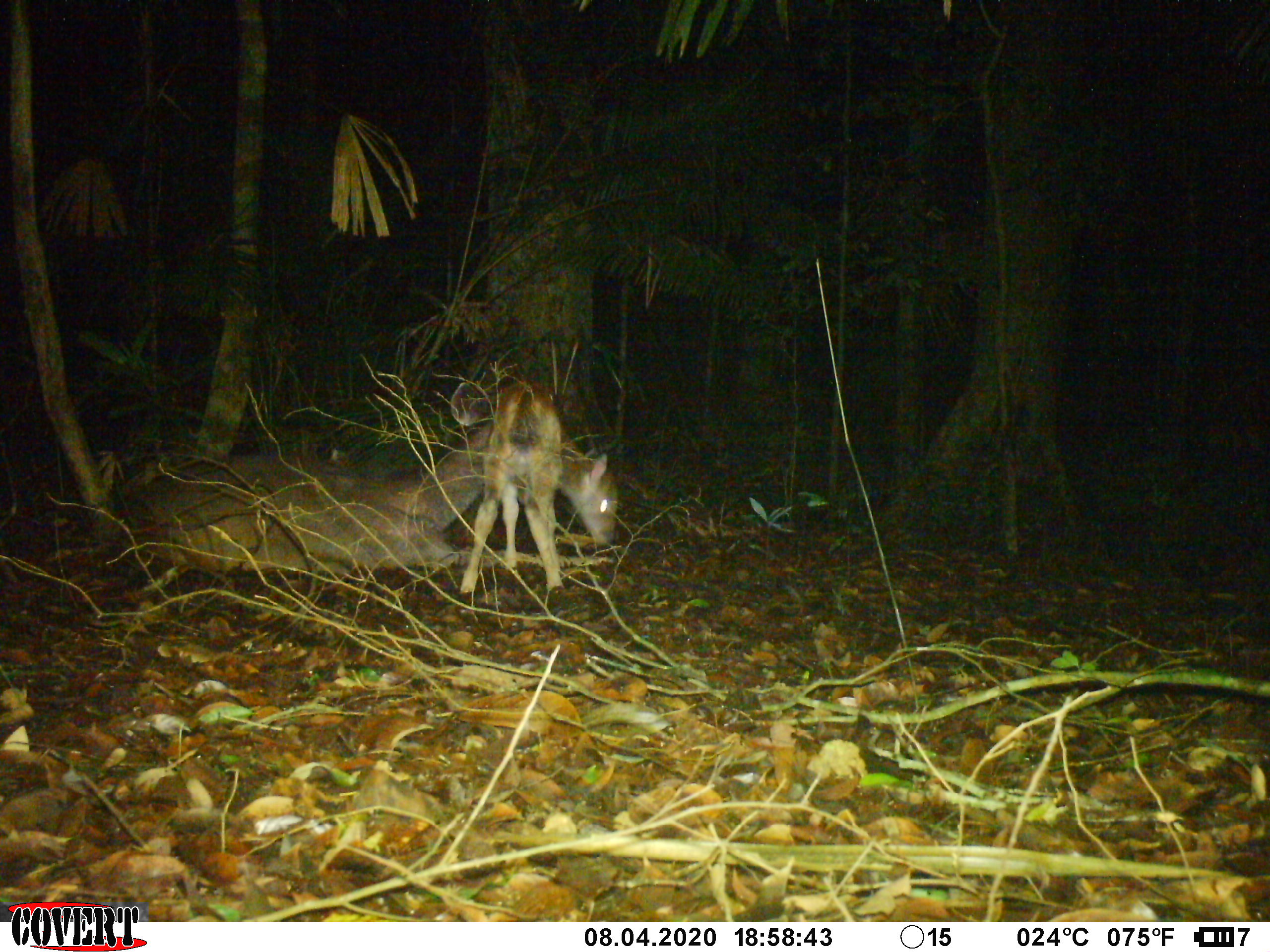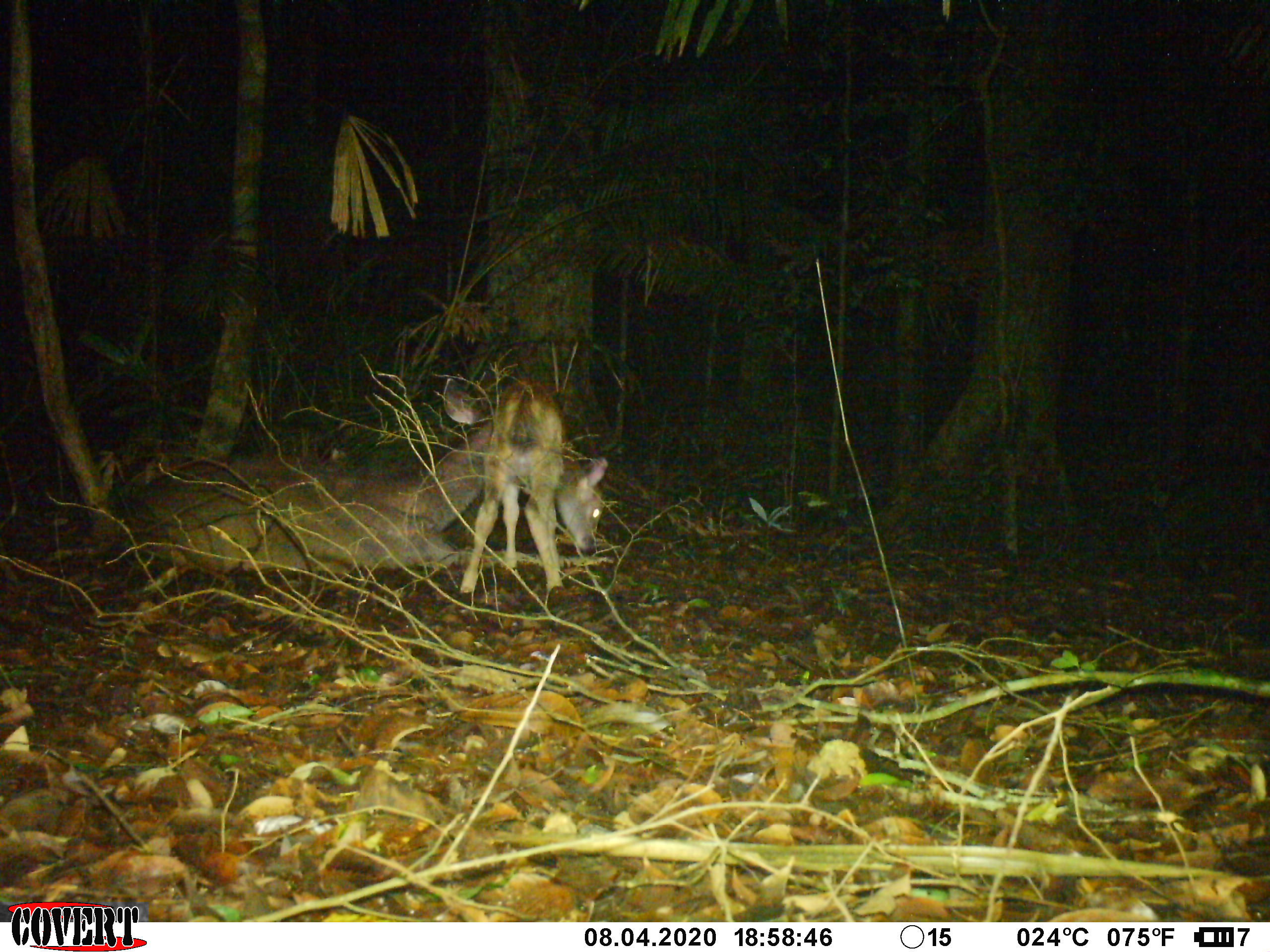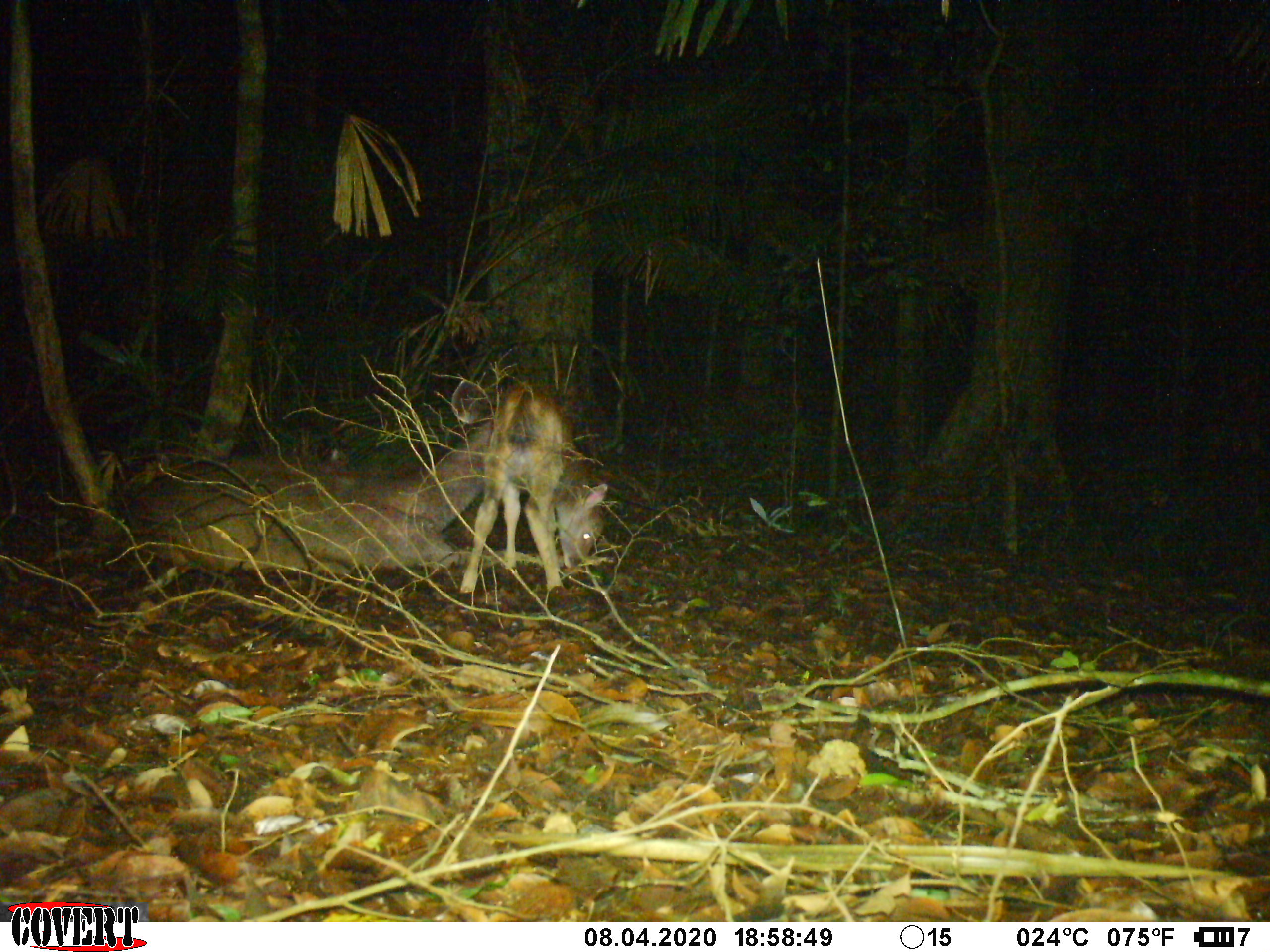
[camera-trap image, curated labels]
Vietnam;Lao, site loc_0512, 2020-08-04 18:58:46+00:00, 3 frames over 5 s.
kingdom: Animalia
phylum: Chordata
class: Mammalia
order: Artiodactyla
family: Cervidae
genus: Rusa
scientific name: Rusa unicolor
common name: sambar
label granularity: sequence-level